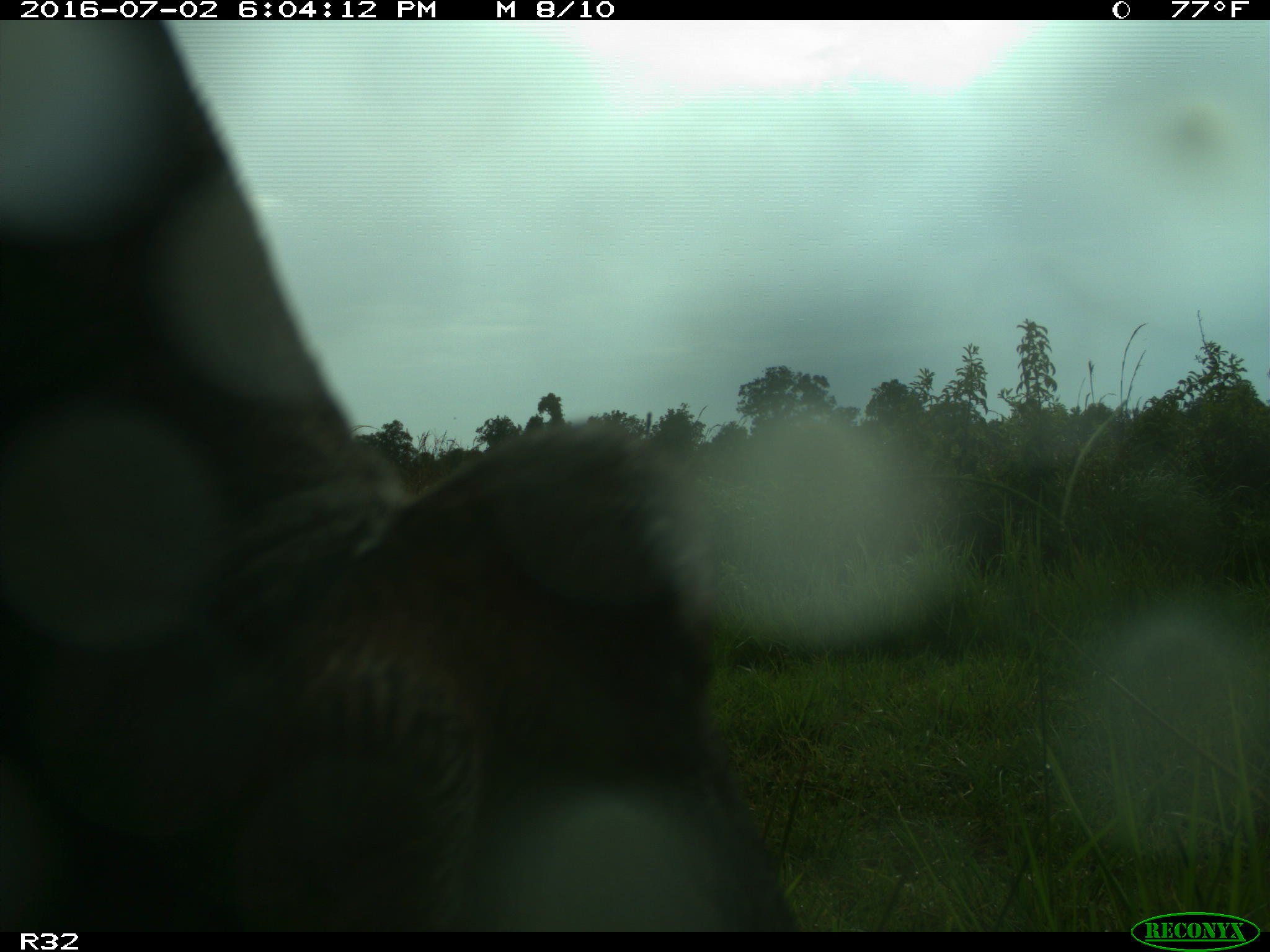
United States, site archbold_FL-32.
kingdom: Animalia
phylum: Chordata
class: Mammalia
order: Artiodactyla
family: Bovidae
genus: Bos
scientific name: Bos taurus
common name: domestic cow